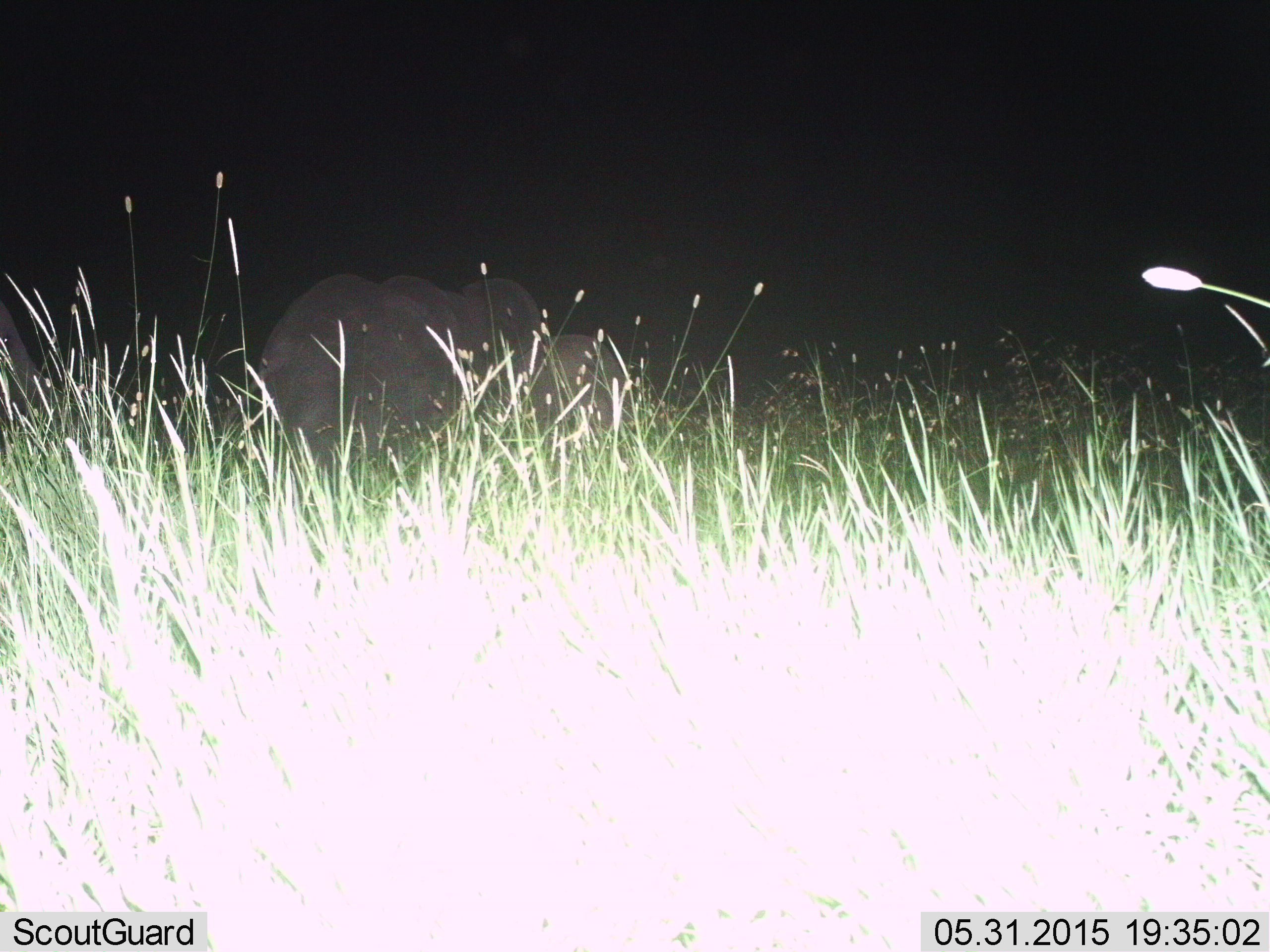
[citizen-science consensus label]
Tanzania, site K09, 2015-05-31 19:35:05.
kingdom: Animalia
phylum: Chordata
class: Mammalia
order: Proboscidea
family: Elephantidae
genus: Loxodonta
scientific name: Loxodonta africana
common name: african bush elephant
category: elephant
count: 2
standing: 60%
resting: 0%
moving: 60%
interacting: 0%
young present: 10%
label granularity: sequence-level